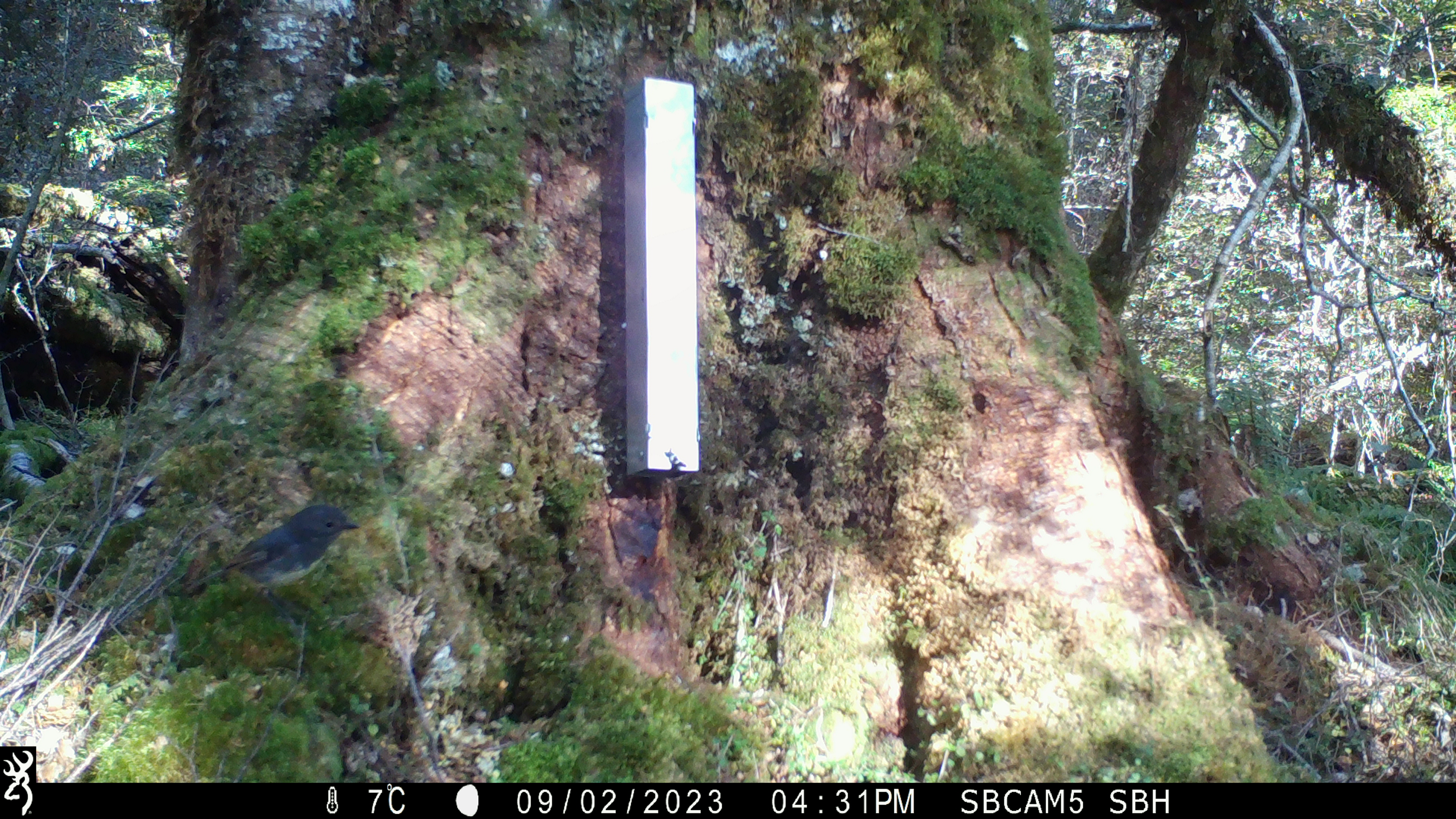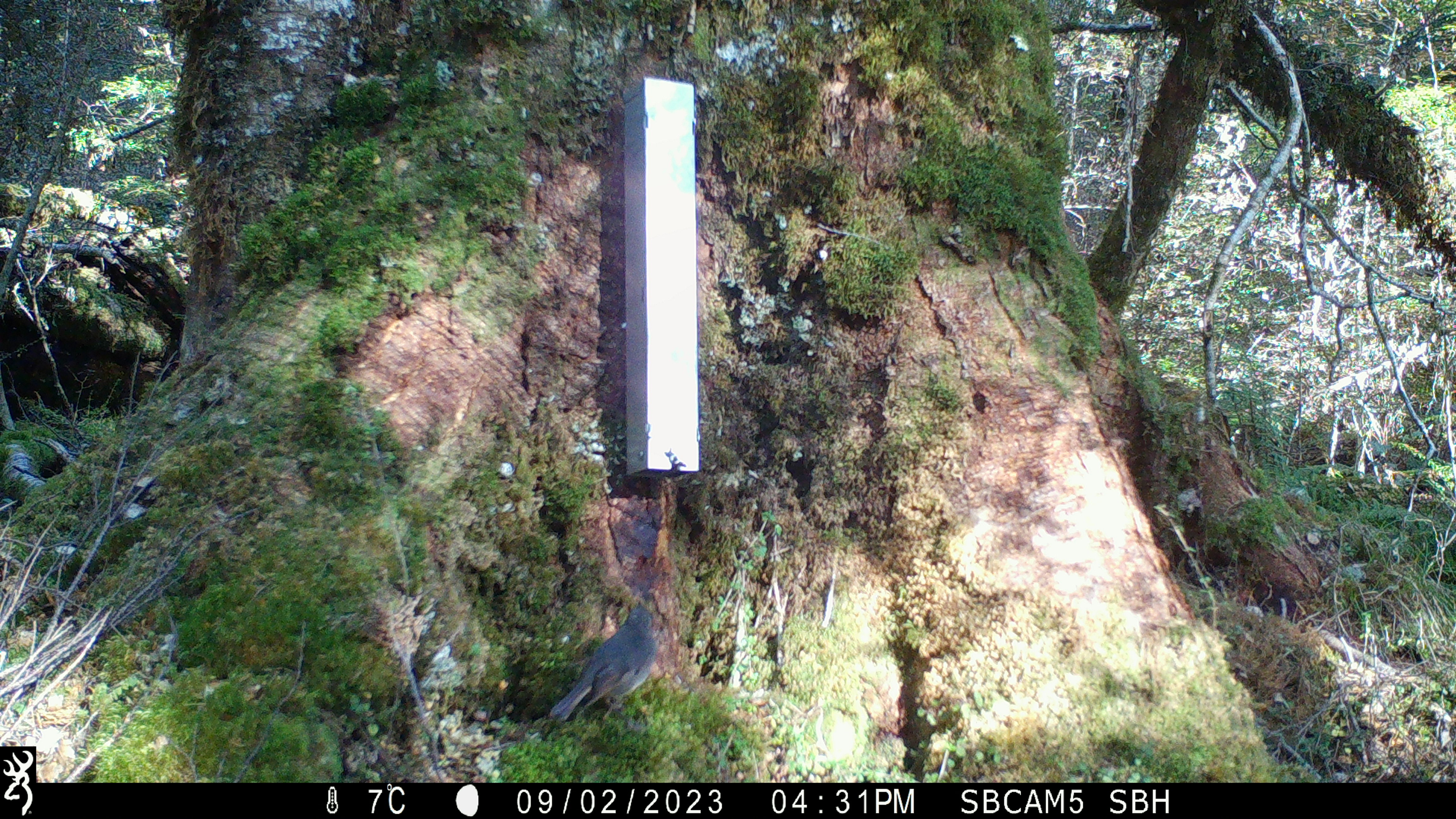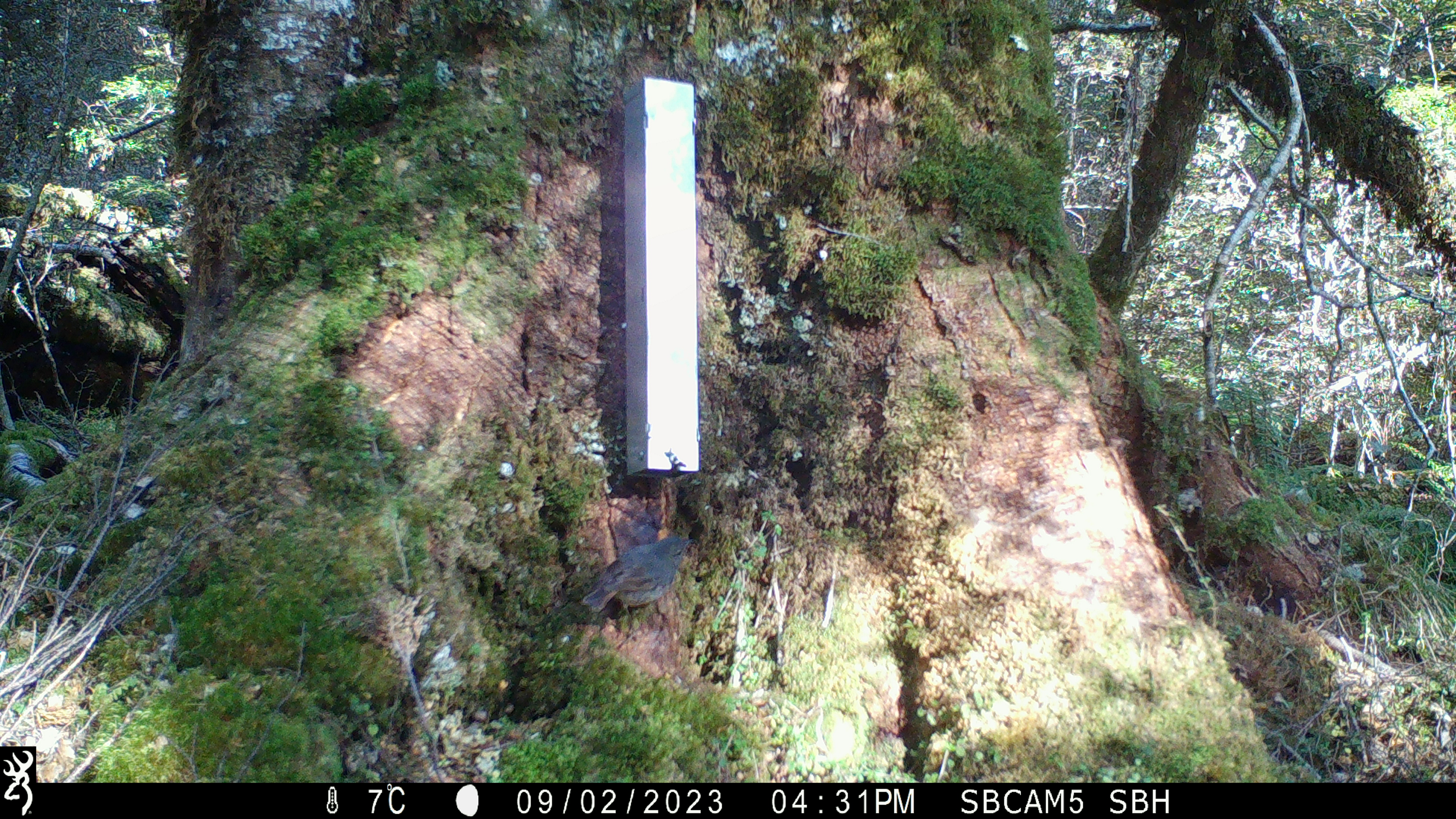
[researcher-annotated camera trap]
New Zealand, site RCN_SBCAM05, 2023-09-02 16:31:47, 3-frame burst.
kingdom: Animalia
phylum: Chordata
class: Aves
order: Passeriformes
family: Petroicidae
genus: Petroica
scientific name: Petroica australis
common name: new zealand robin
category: robin